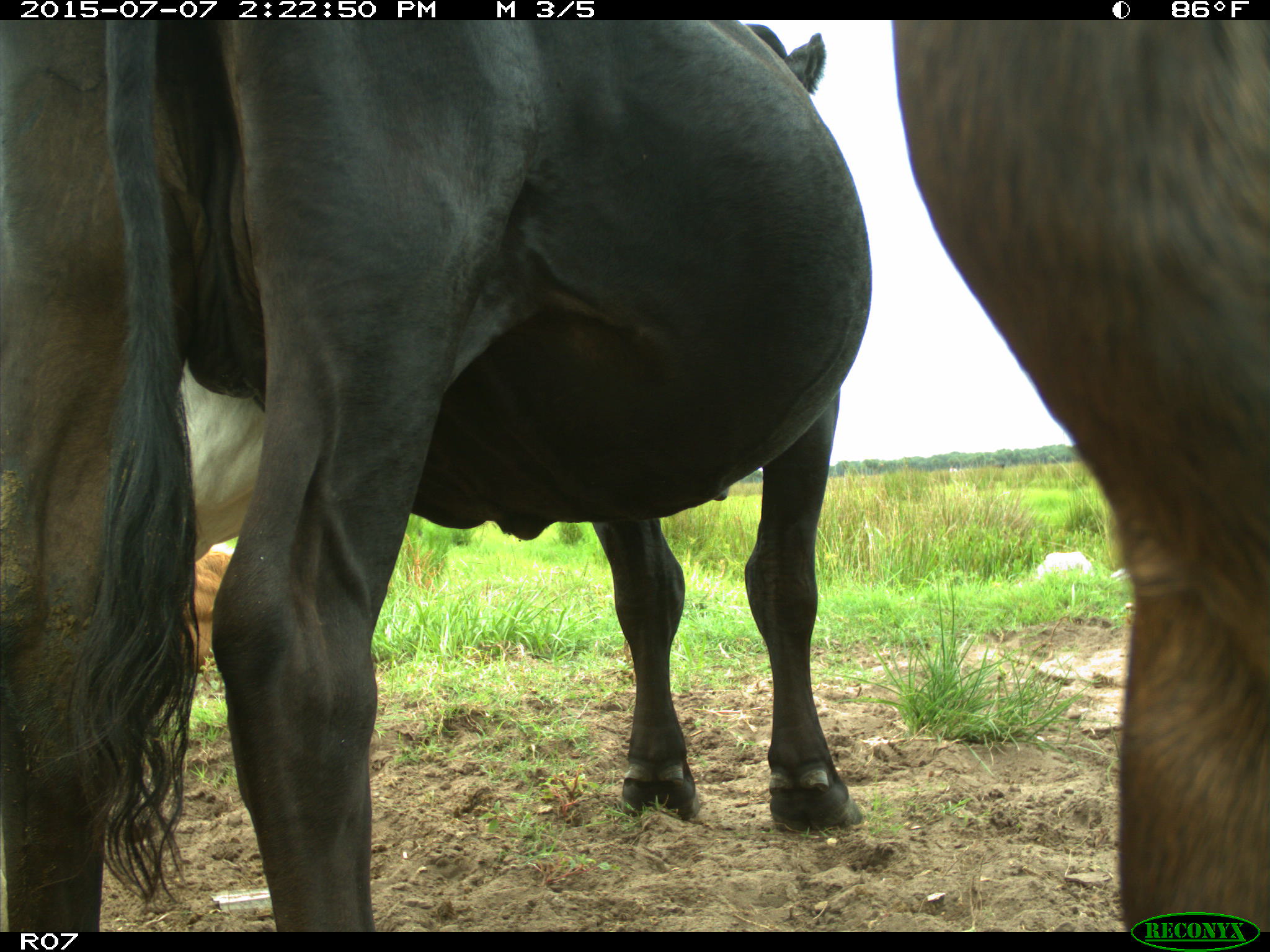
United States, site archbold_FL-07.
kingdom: Animalia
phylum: Chordata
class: Mammalia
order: Artiodactyla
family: Bovidae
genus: Bos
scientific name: Bos taurus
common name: domestic cow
Bos taurus (domestic cow).